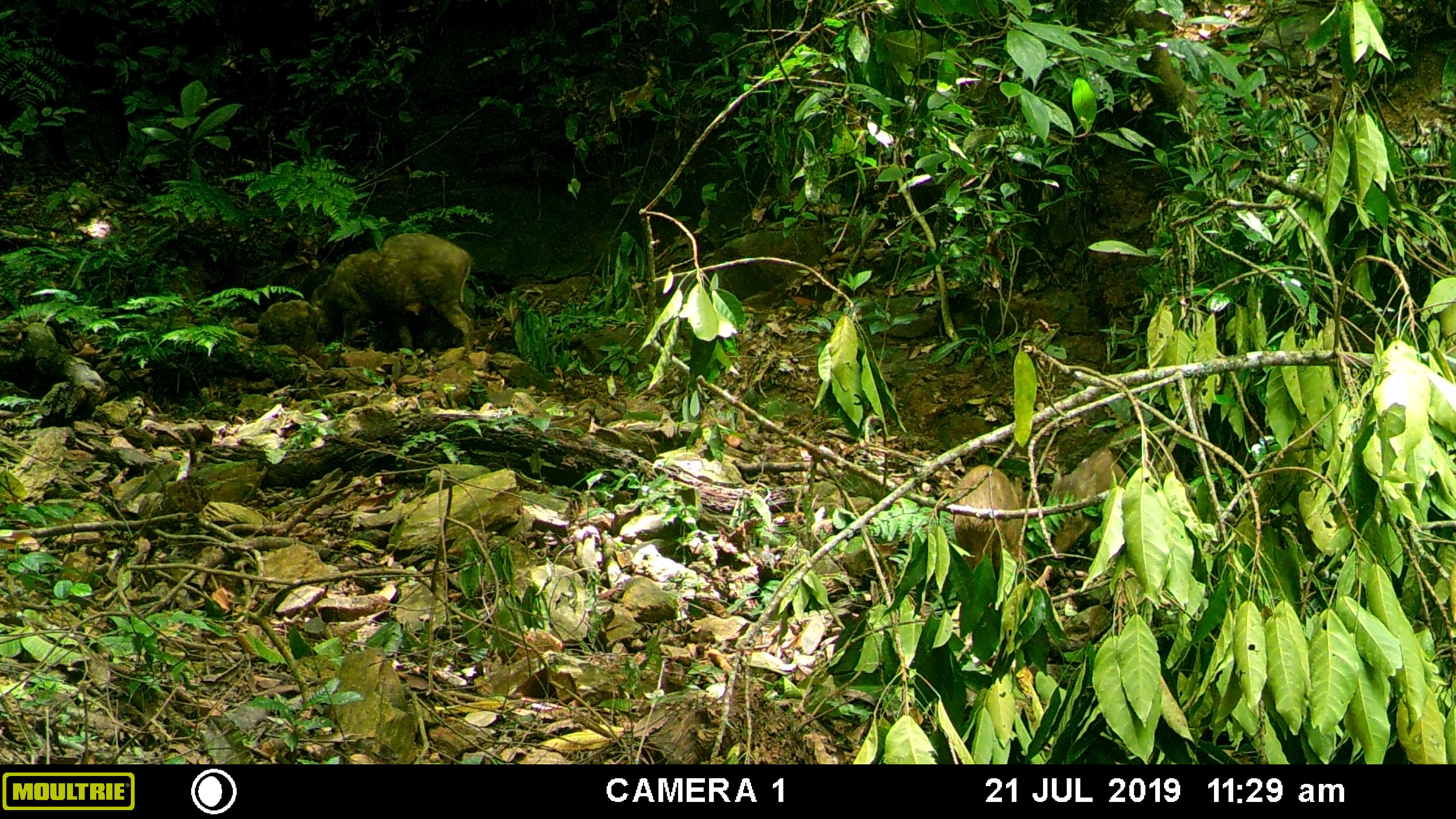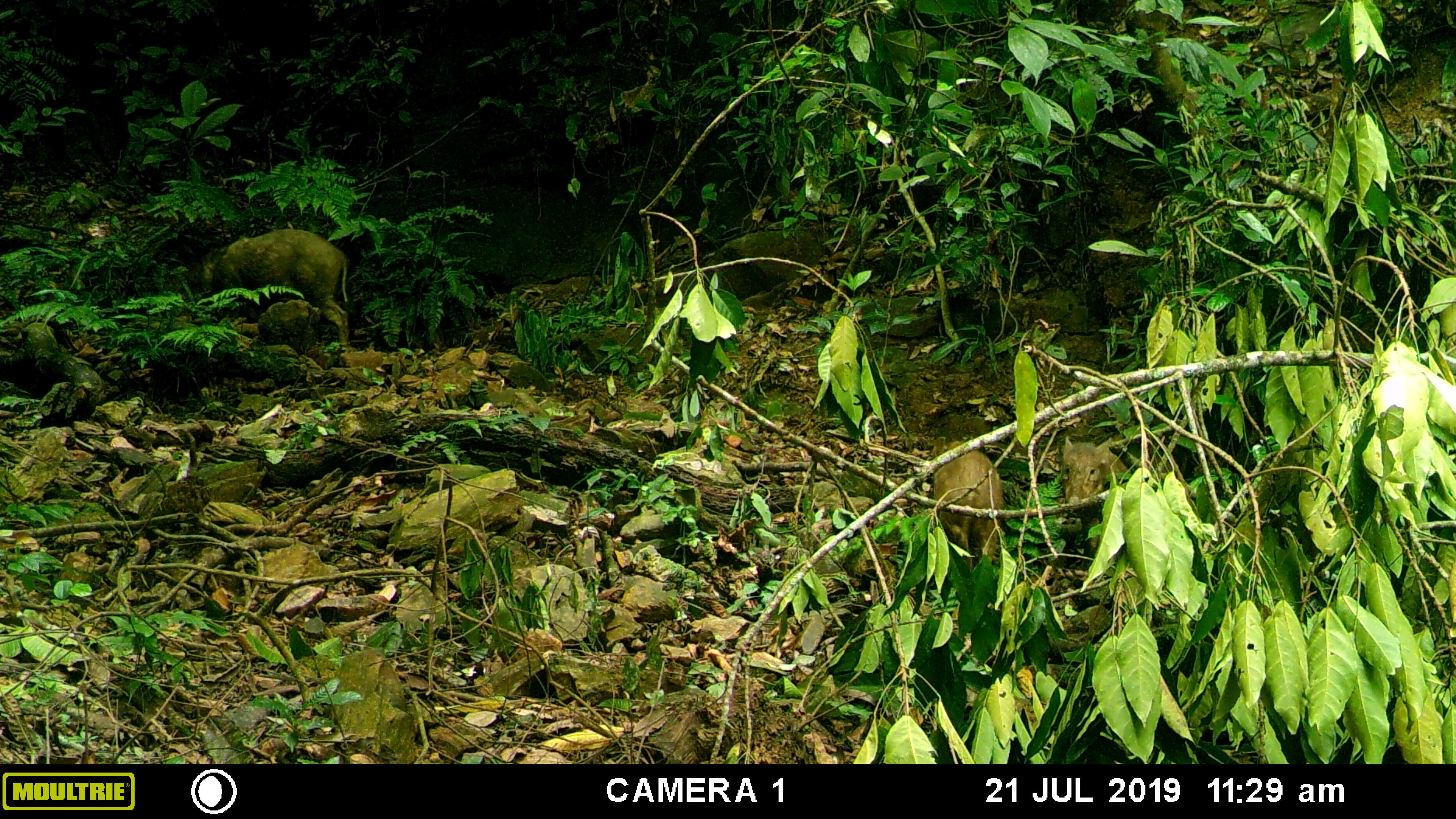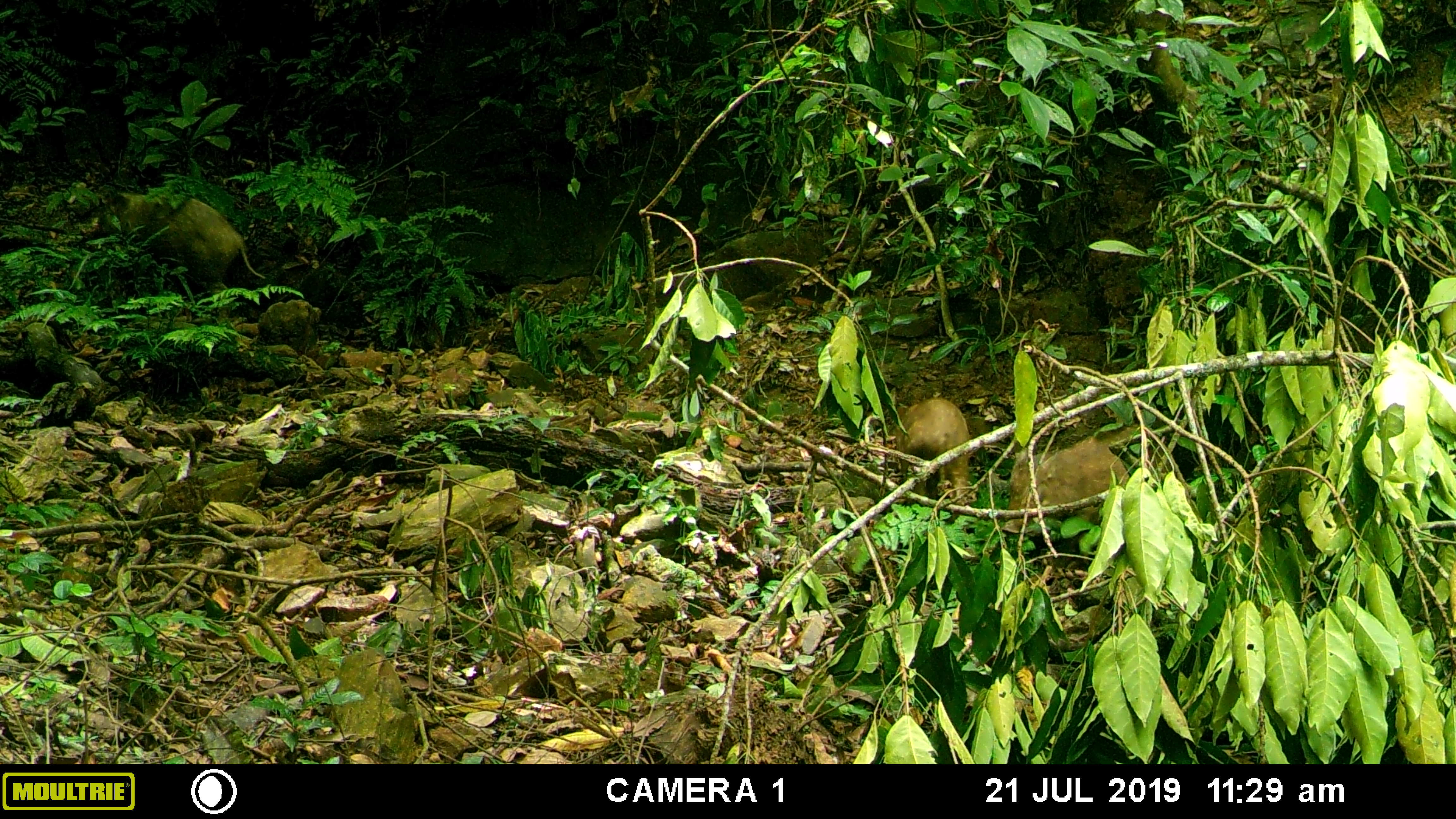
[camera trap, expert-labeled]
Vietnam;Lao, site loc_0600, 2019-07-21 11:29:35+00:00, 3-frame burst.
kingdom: Animalia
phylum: Chordata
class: Mammalia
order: Artiodactyla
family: Suidae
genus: Sus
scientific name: Sus scrofa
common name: eurasian wild pig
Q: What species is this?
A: Eurasian wild pig (Sus scrofa).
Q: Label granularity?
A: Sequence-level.